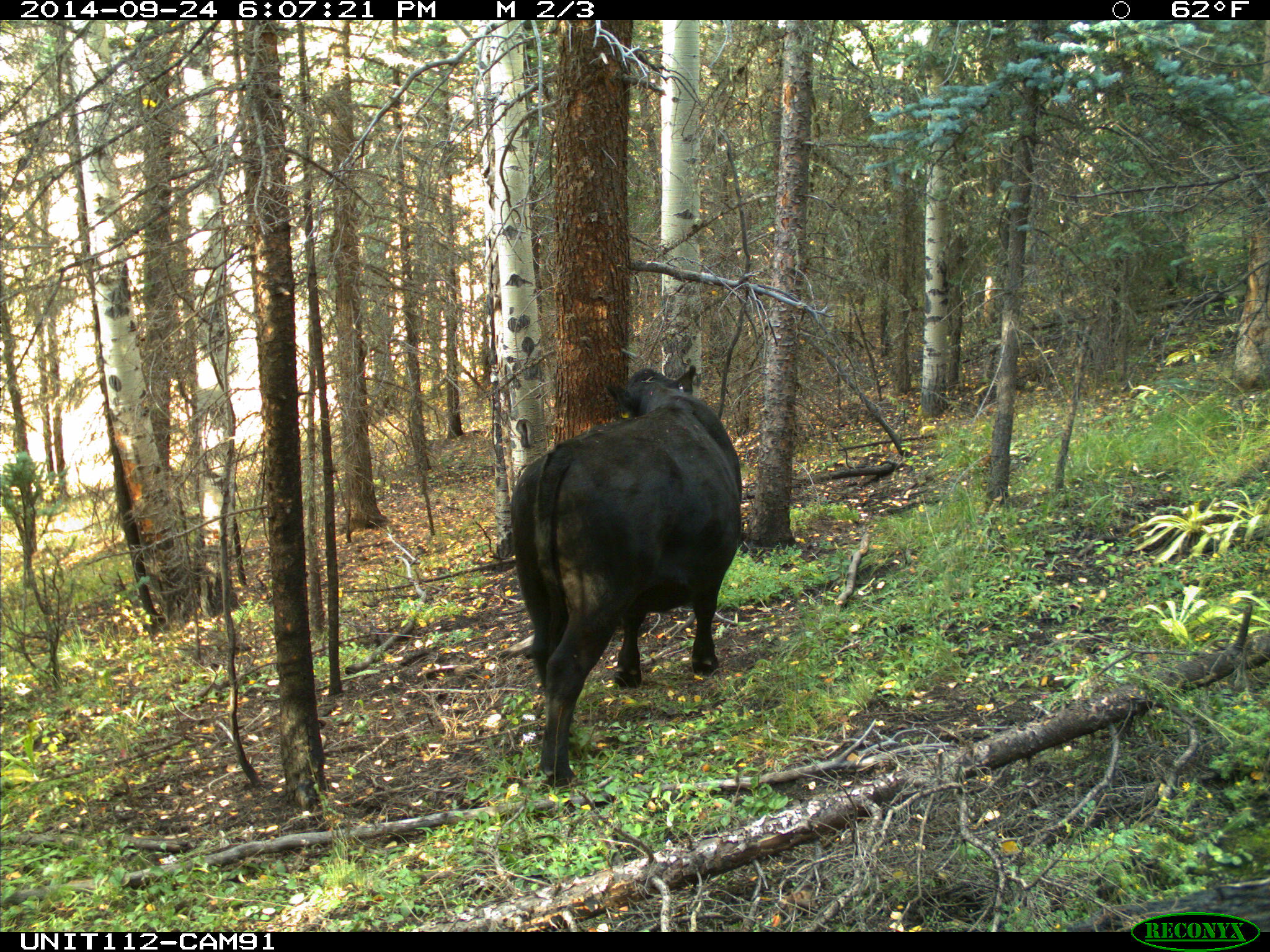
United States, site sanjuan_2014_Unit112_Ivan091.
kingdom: Animalia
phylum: Chordata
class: Mammalia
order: Artiodactyla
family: Bovidae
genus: Bos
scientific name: Bos taurus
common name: domestic cow